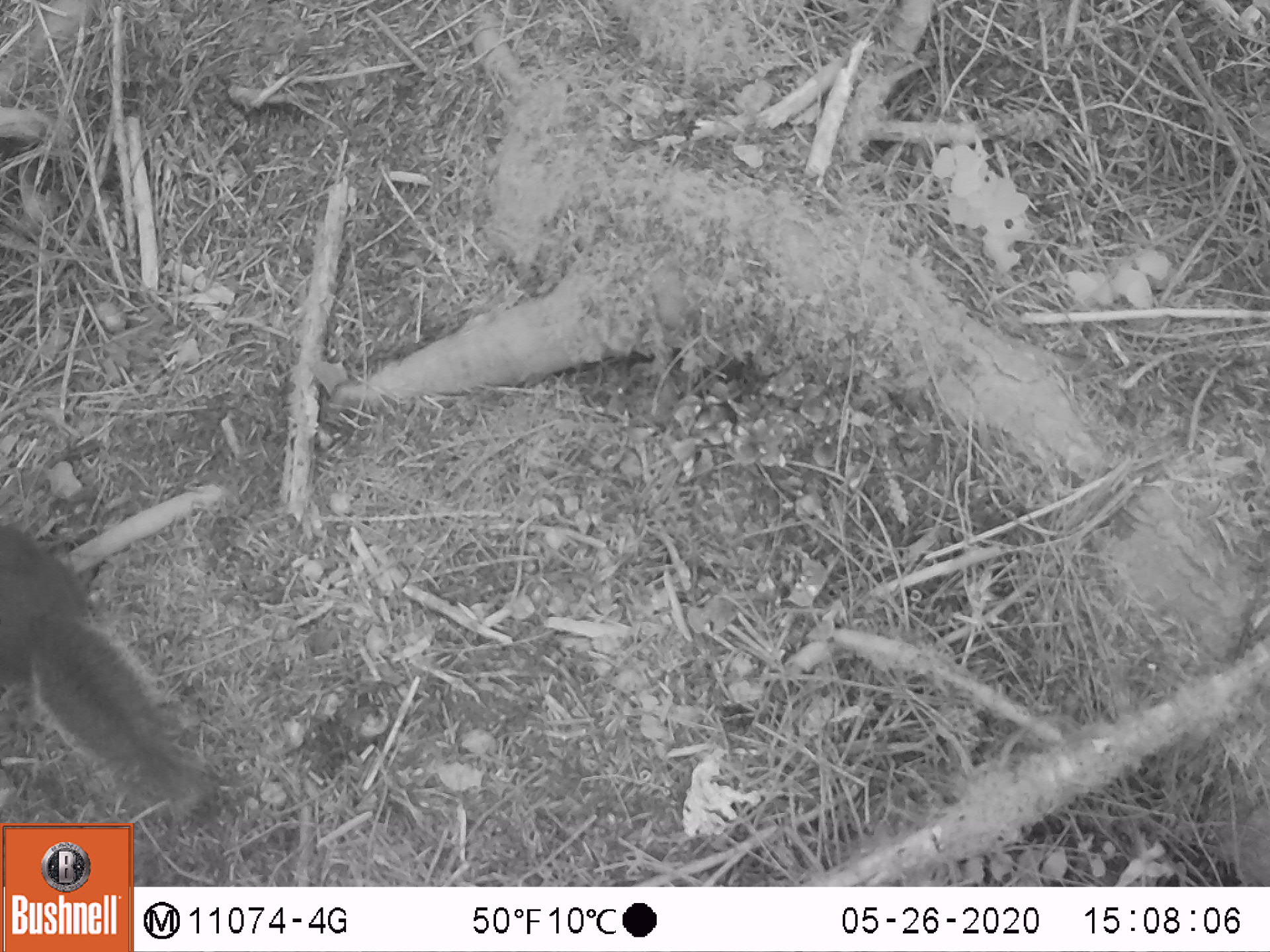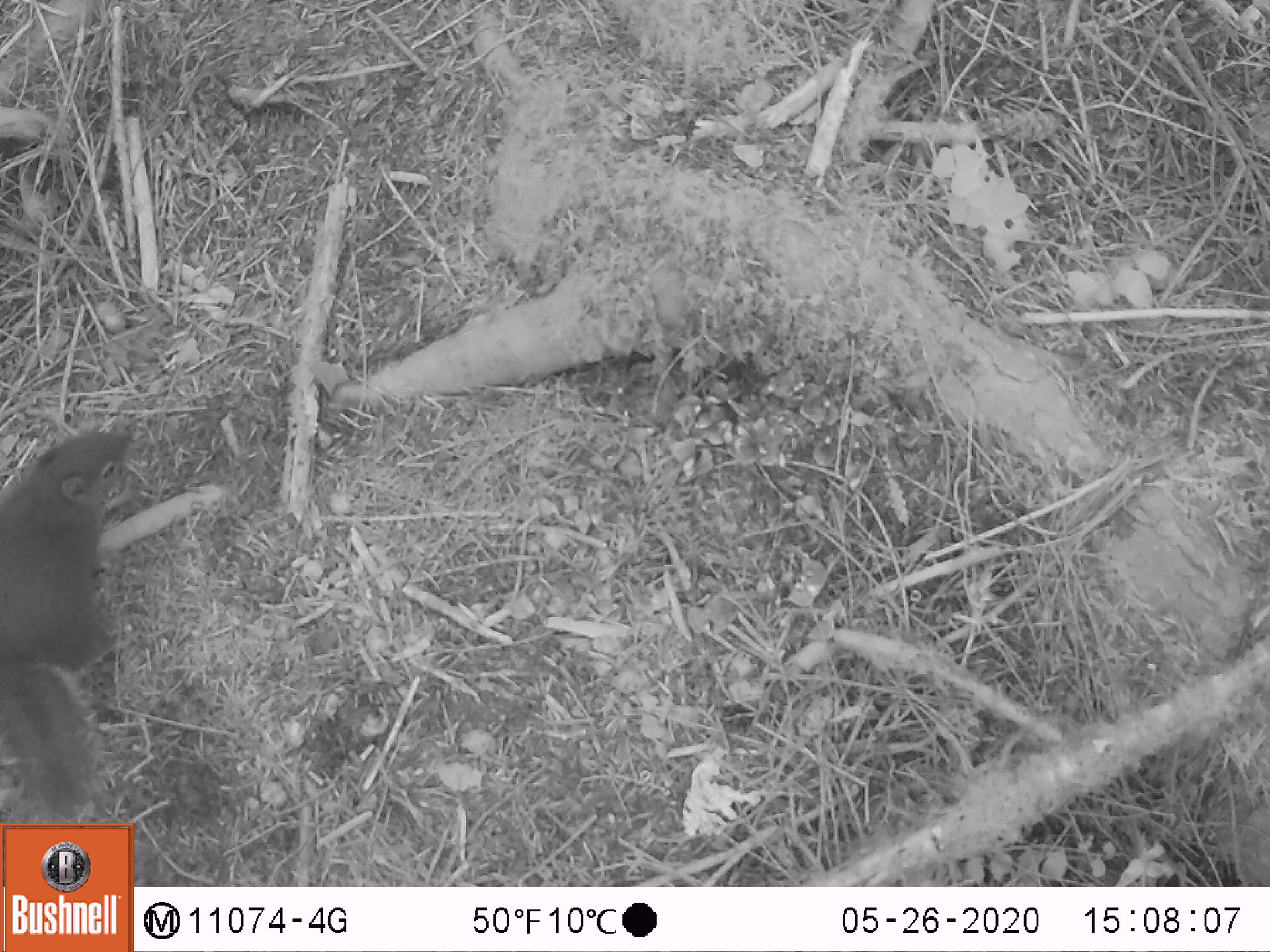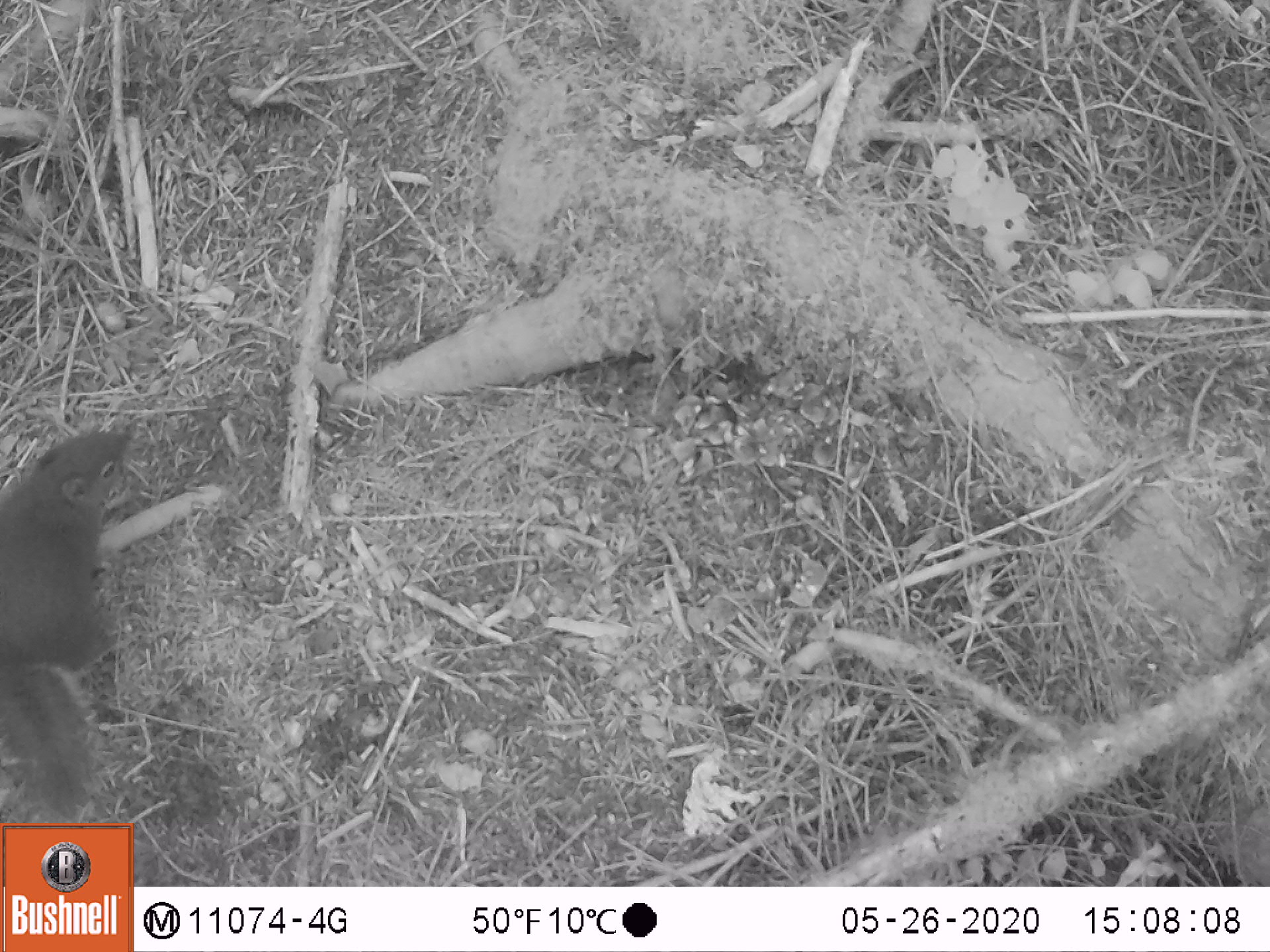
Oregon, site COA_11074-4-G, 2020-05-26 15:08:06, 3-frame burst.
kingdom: Animalia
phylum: Chordata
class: Mammalia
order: Rodentia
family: Sciuridae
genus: Tamiasciurus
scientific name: Tamiasciurus douglasii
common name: douglas squirrel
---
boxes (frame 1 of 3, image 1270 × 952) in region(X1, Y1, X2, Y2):
douglas squirrel: region(0, 520, 199, 800)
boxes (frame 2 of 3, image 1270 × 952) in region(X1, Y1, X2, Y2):
douglas squirrel: region(0, 422, 133, 814)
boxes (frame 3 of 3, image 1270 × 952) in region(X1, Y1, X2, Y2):
douglas squirrel: region(0, 422, 138, 818)